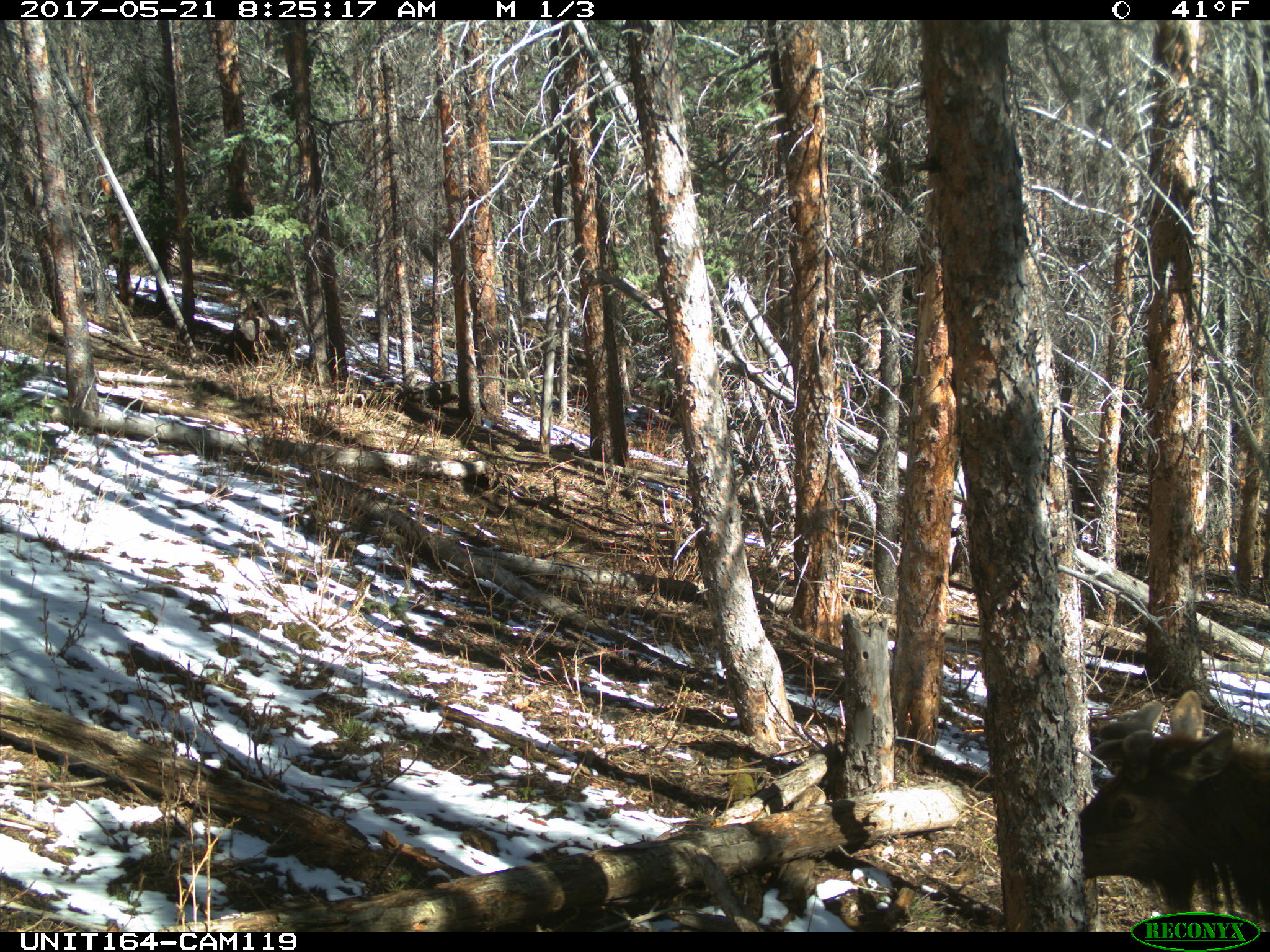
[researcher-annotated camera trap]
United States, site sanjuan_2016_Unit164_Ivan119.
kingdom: Animalia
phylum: Chordata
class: Mammalia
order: Artiodactyla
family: Cervidae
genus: Cervus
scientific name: Cervus elaphus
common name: red deer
Cervus elaphus (red deer).